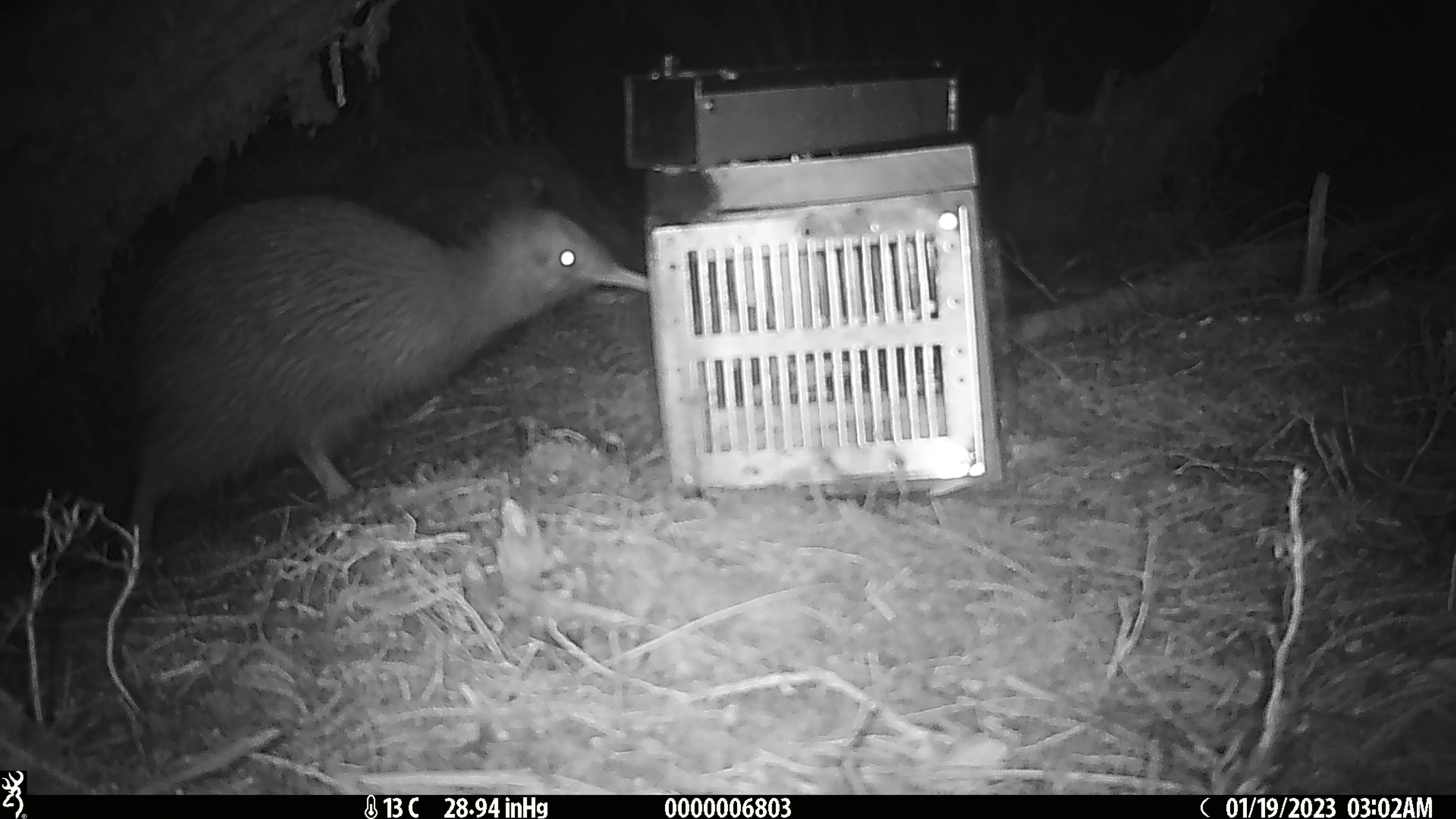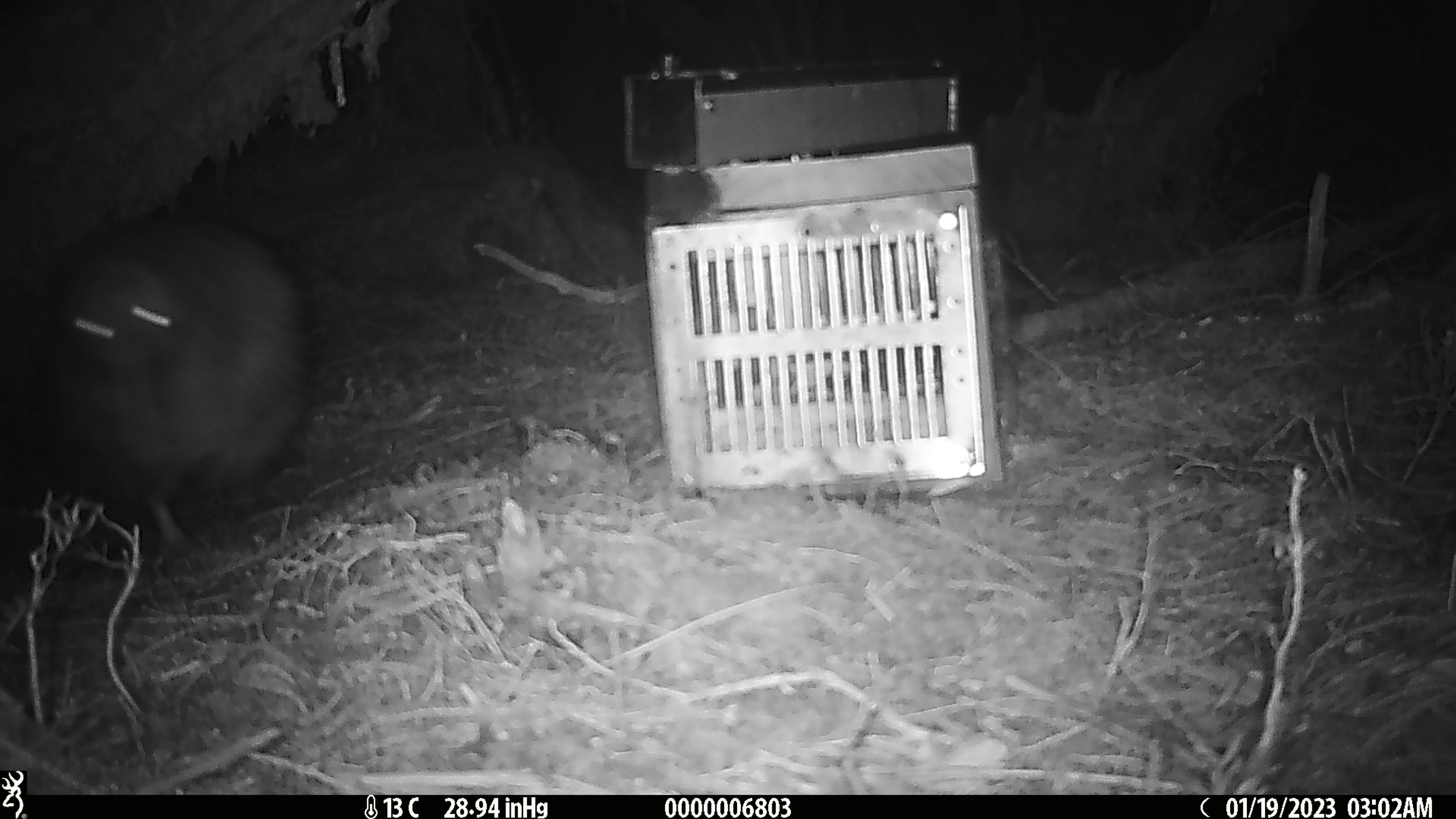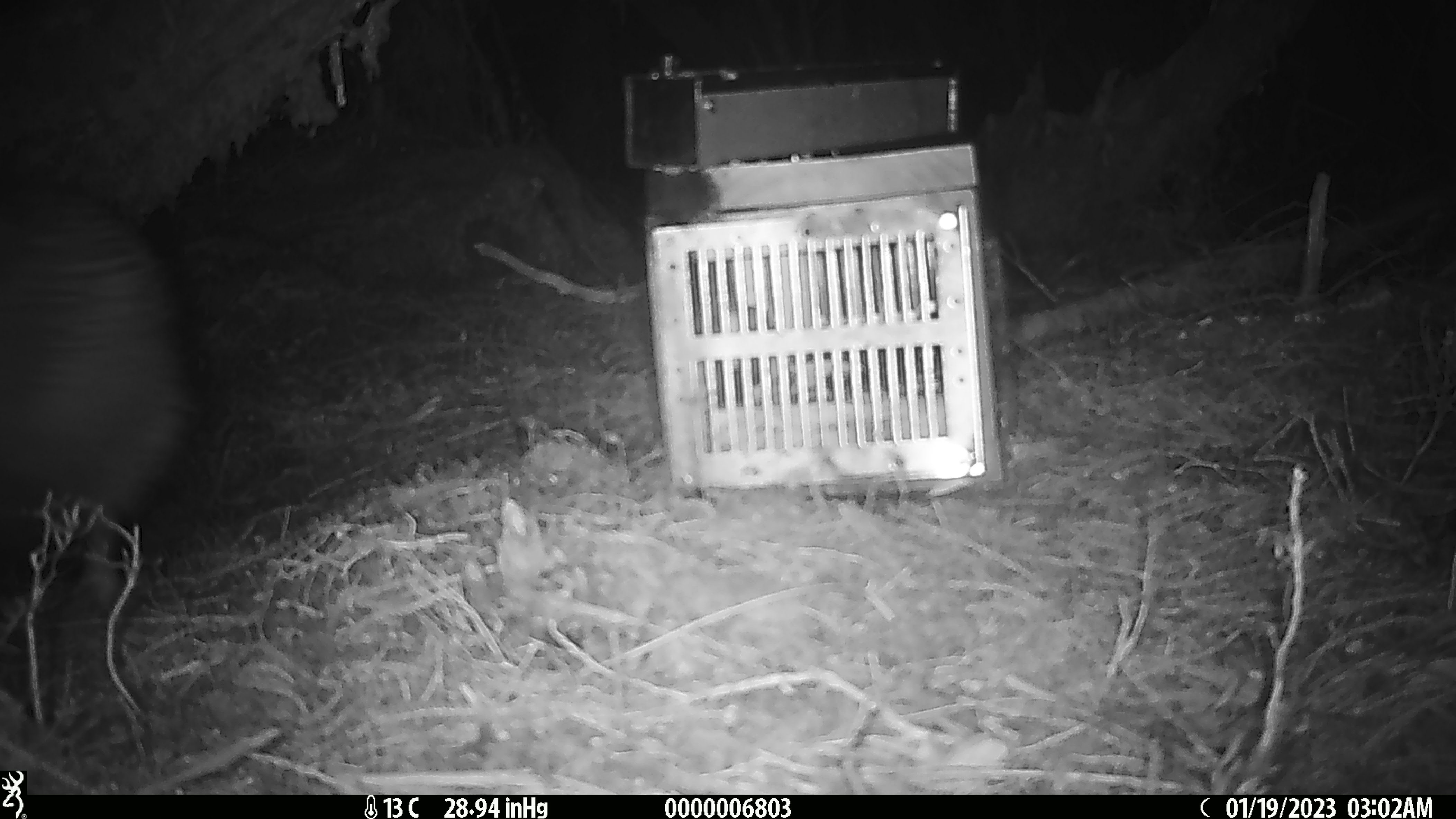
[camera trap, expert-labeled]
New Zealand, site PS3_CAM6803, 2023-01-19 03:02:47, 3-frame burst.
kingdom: Animalia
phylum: Chordata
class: Aves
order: Apterygiformes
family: Apterygidae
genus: Apteryx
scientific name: Apteryx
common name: kiwi